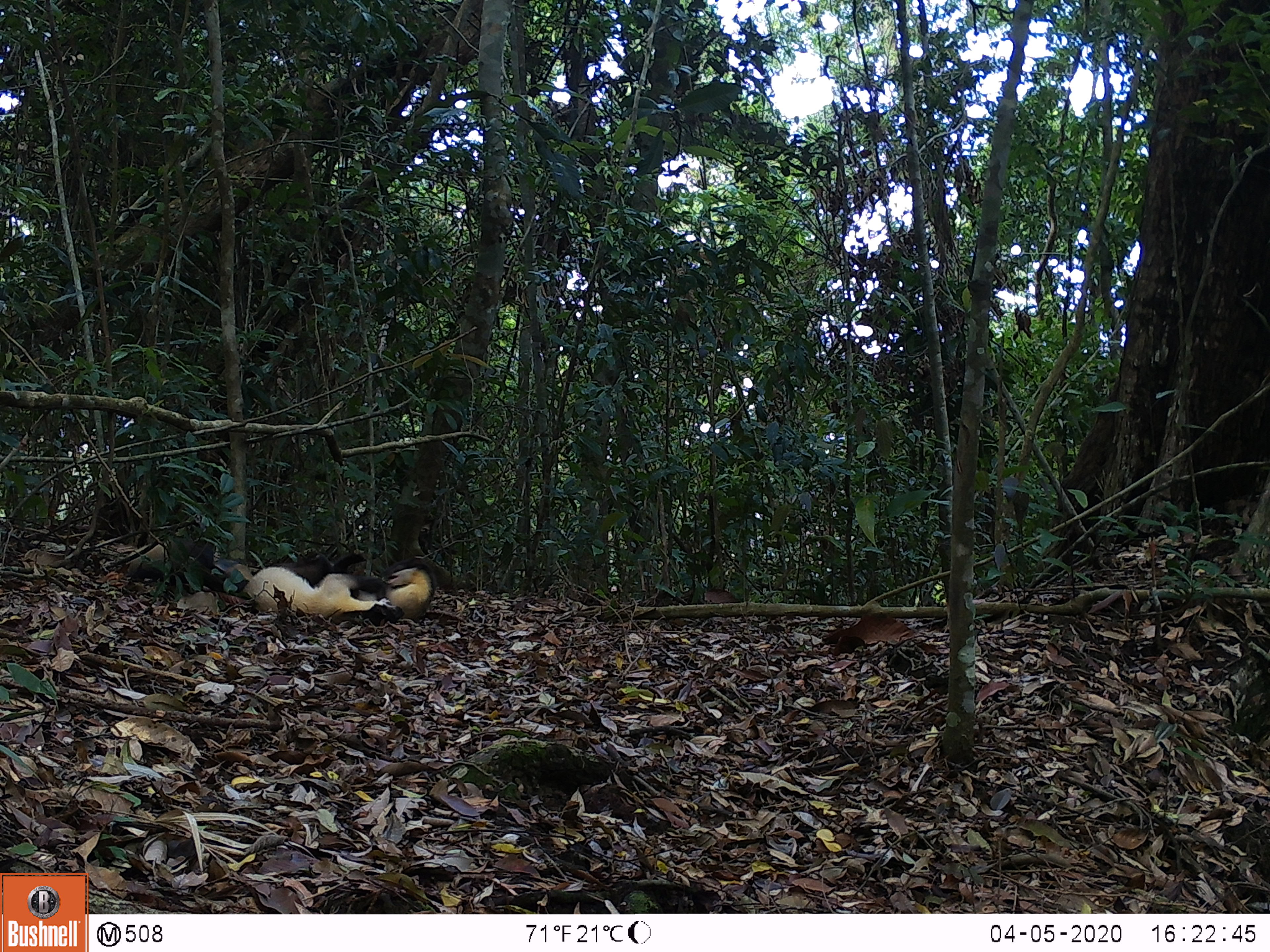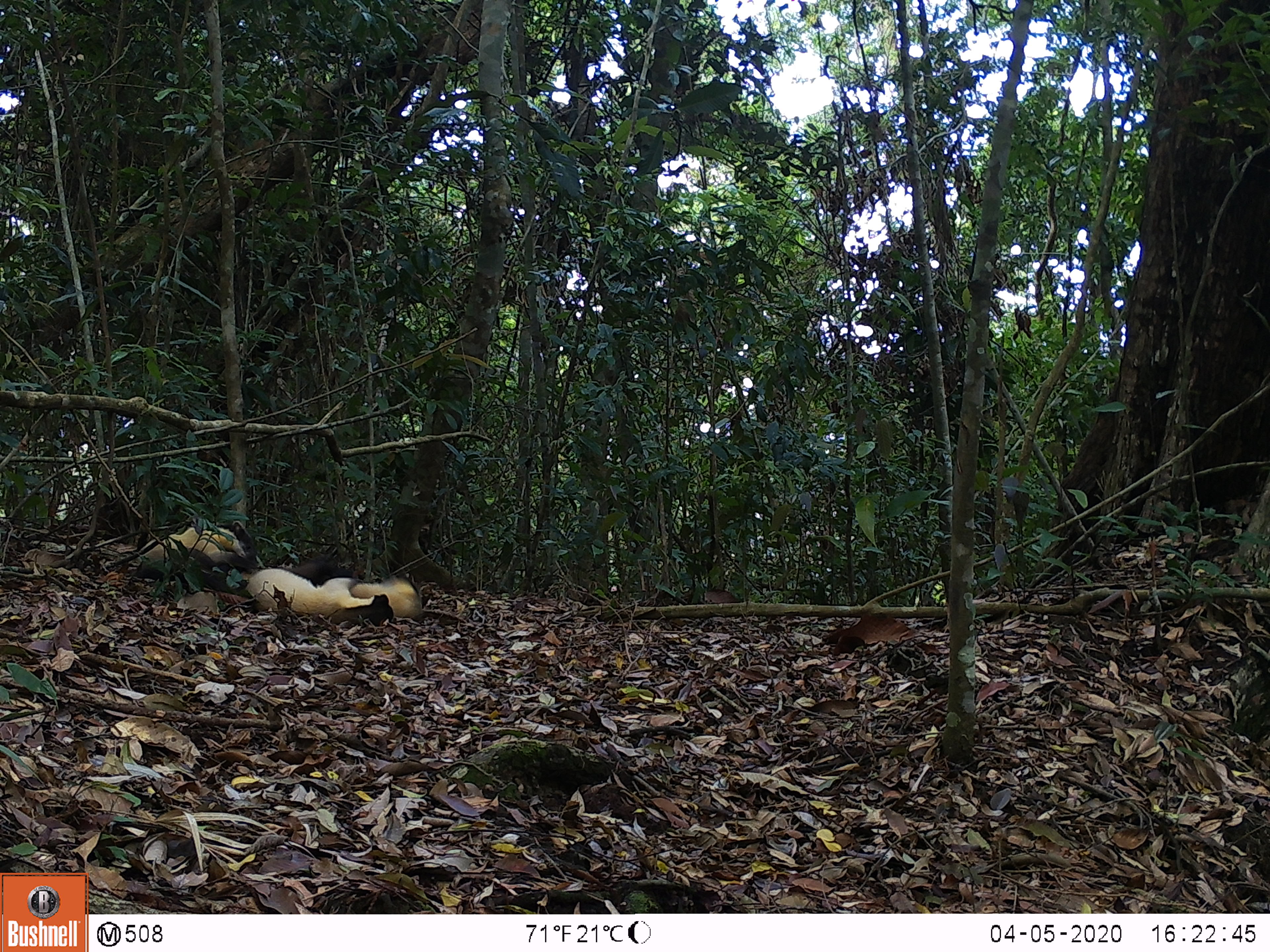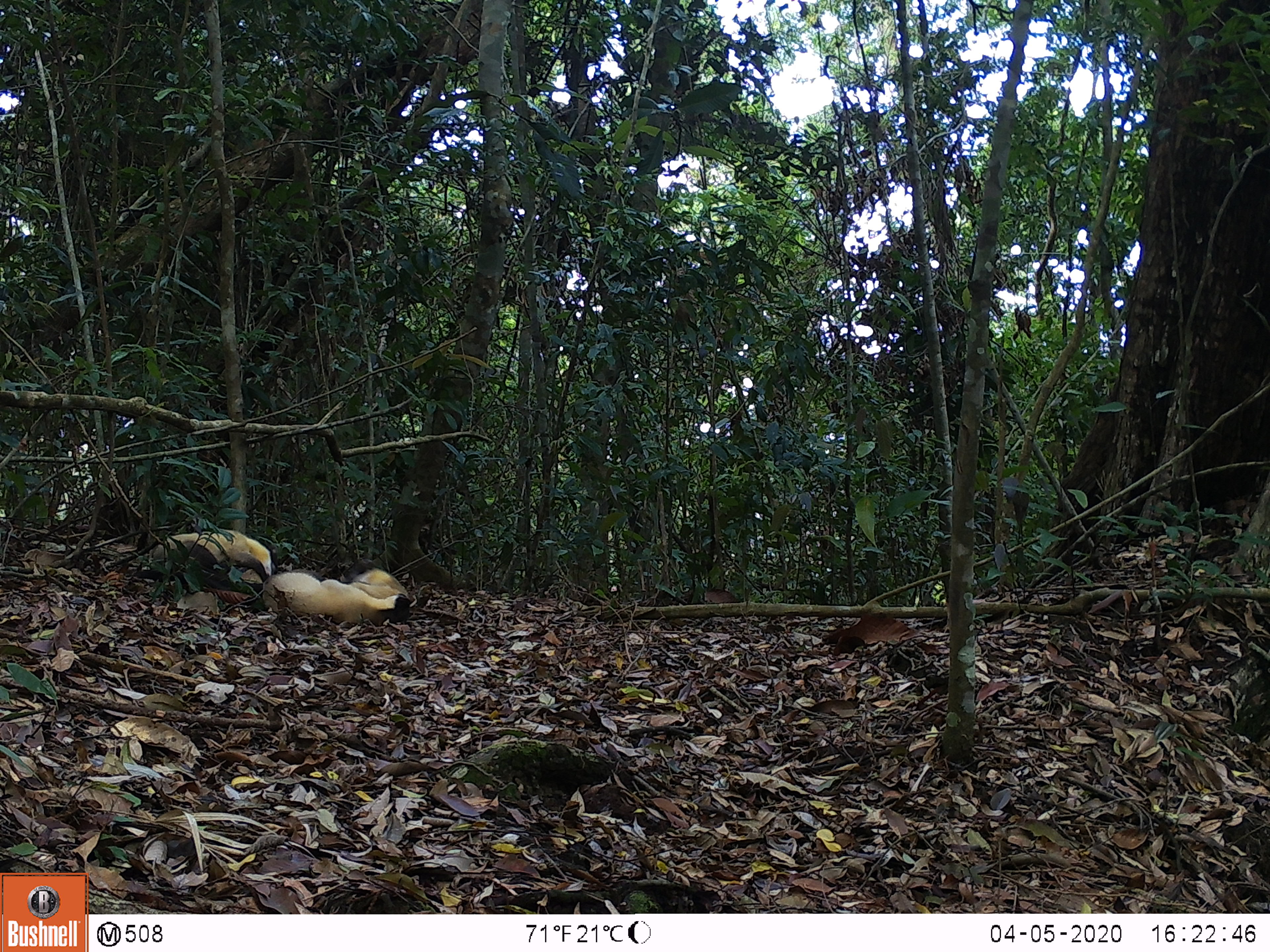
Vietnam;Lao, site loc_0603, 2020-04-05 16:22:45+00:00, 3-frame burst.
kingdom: Animalia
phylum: Chordata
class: Mammalia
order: Carnivora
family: Mustelidae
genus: Martes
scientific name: Martes flavigula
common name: yellow-throated marten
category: yellow throated marten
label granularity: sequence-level